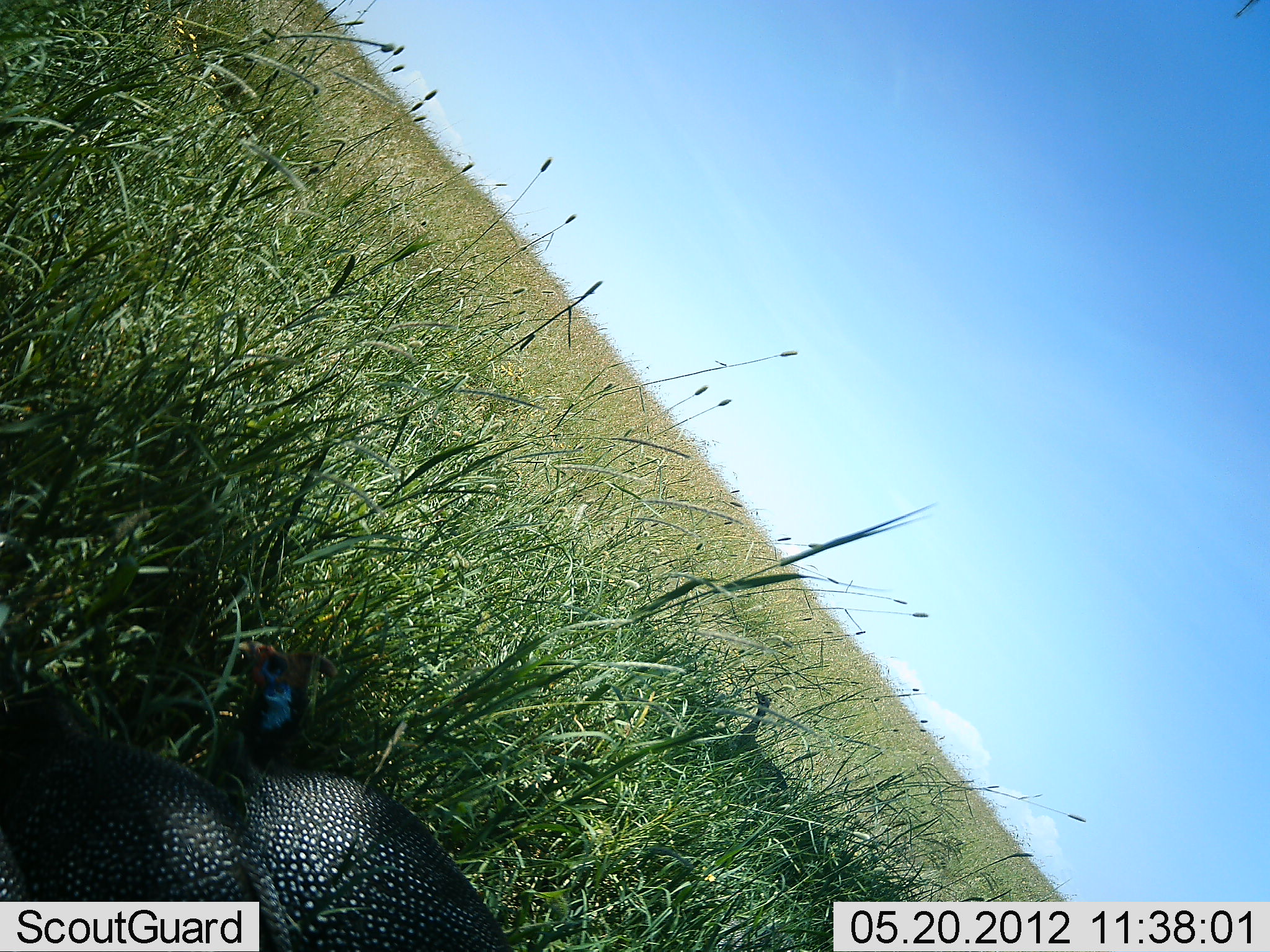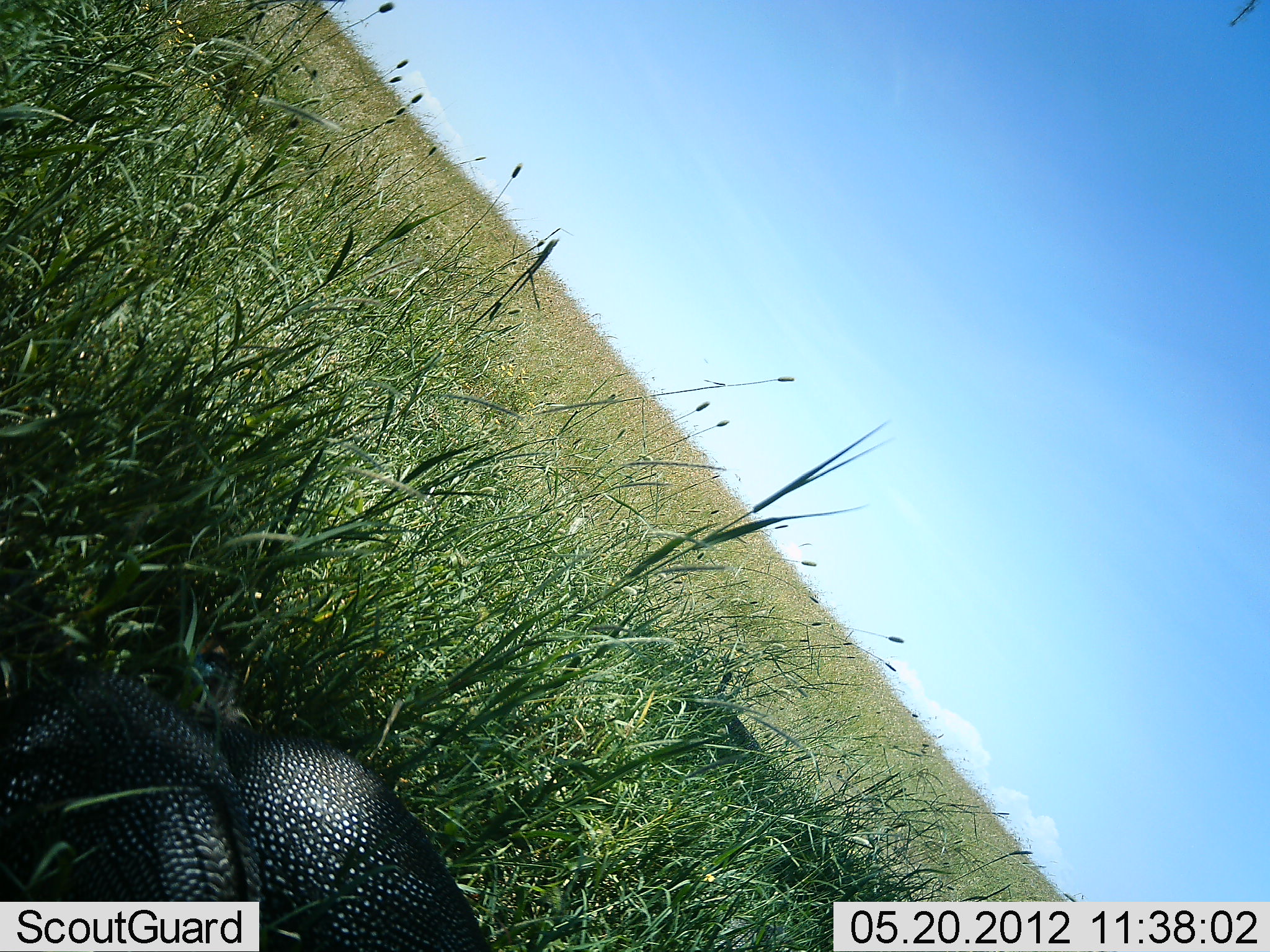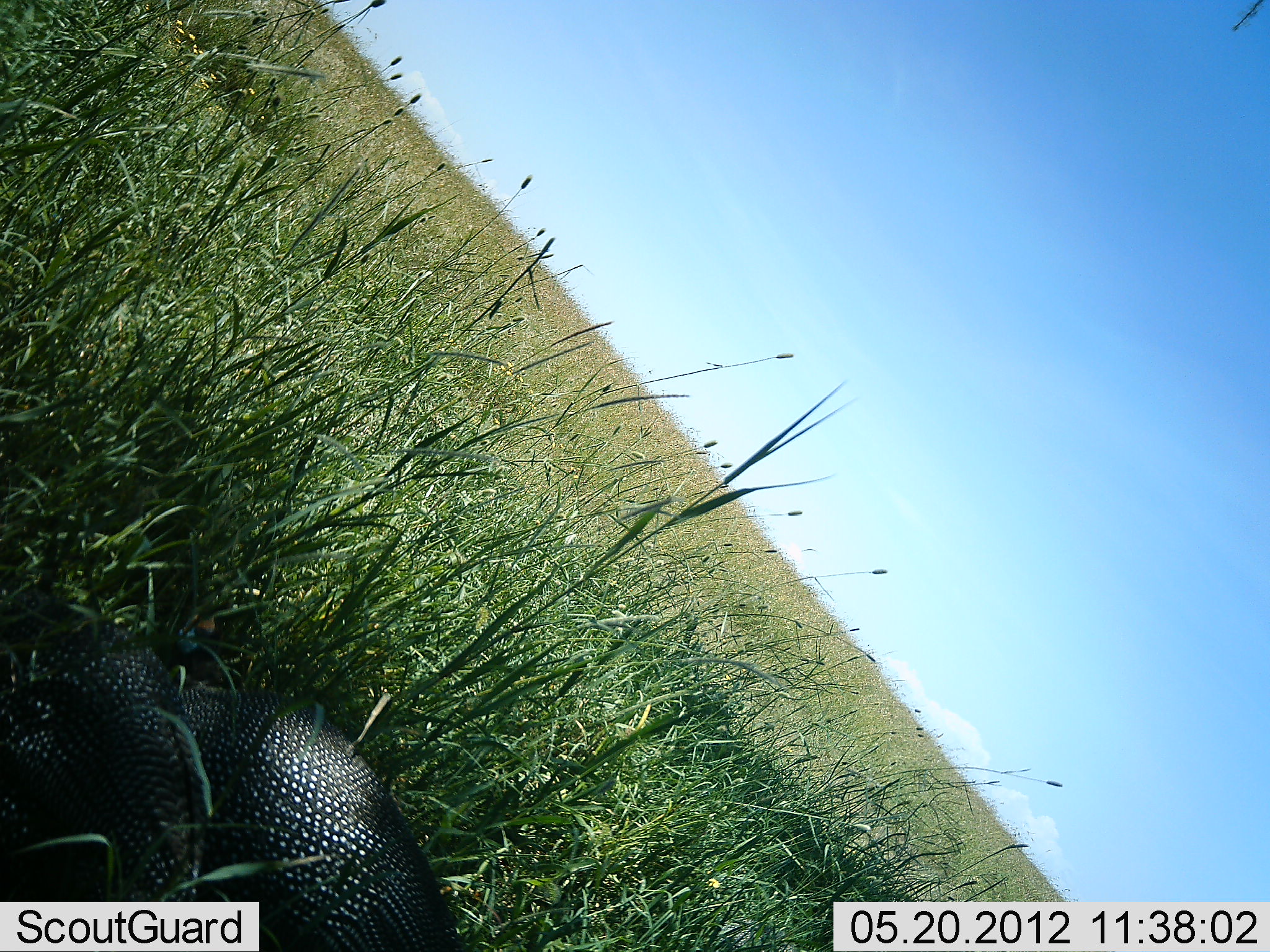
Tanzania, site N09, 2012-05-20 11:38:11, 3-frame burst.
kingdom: Animalia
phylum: Chordata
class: Aves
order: Galliformes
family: Numididae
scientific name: Numididae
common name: guinea fowl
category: guineafowl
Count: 2.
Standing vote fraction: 21%.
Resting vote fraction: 12%.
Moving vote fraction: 21%.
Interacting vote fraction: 0%.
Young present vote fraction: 0%.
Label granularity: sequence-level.